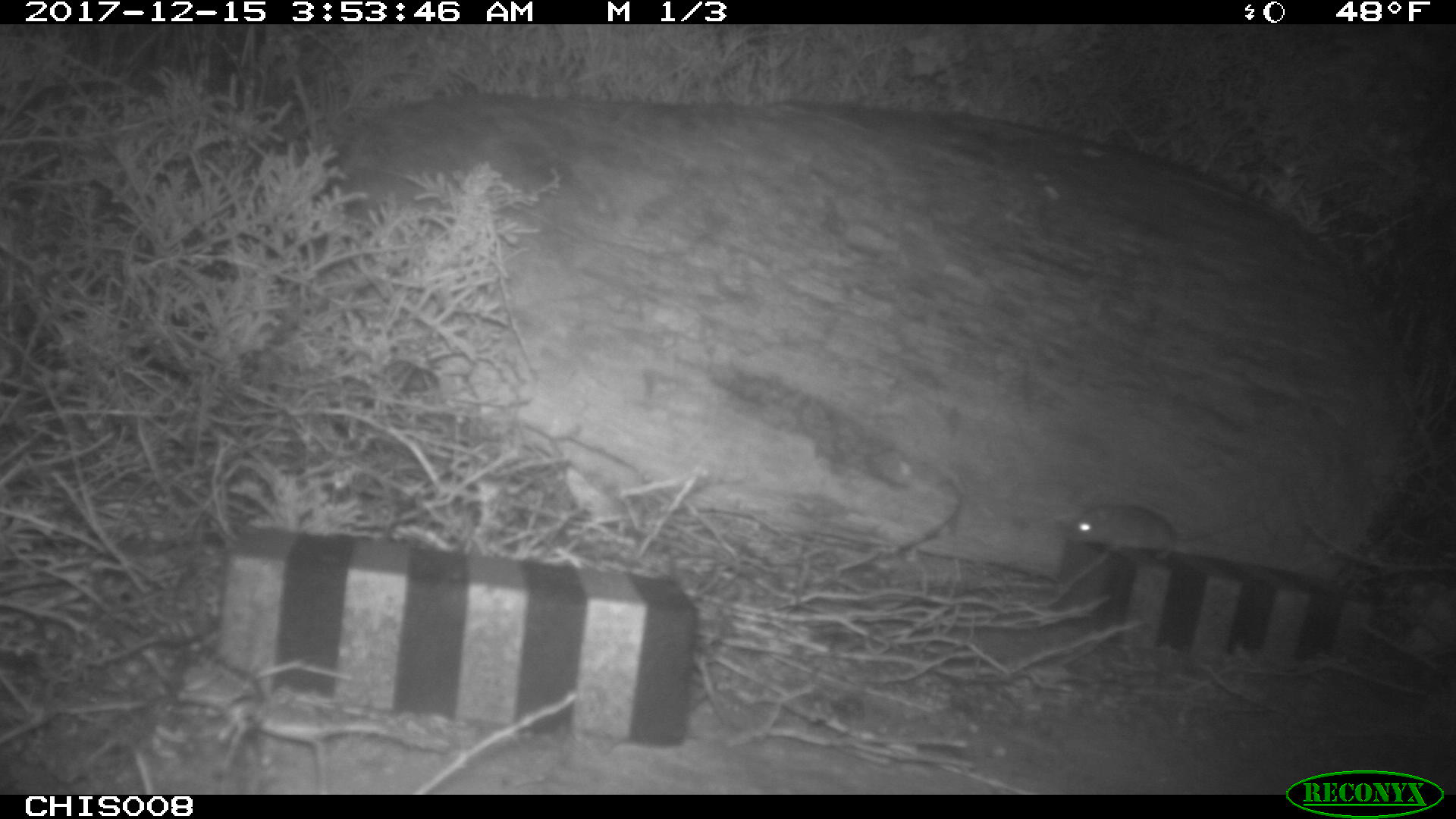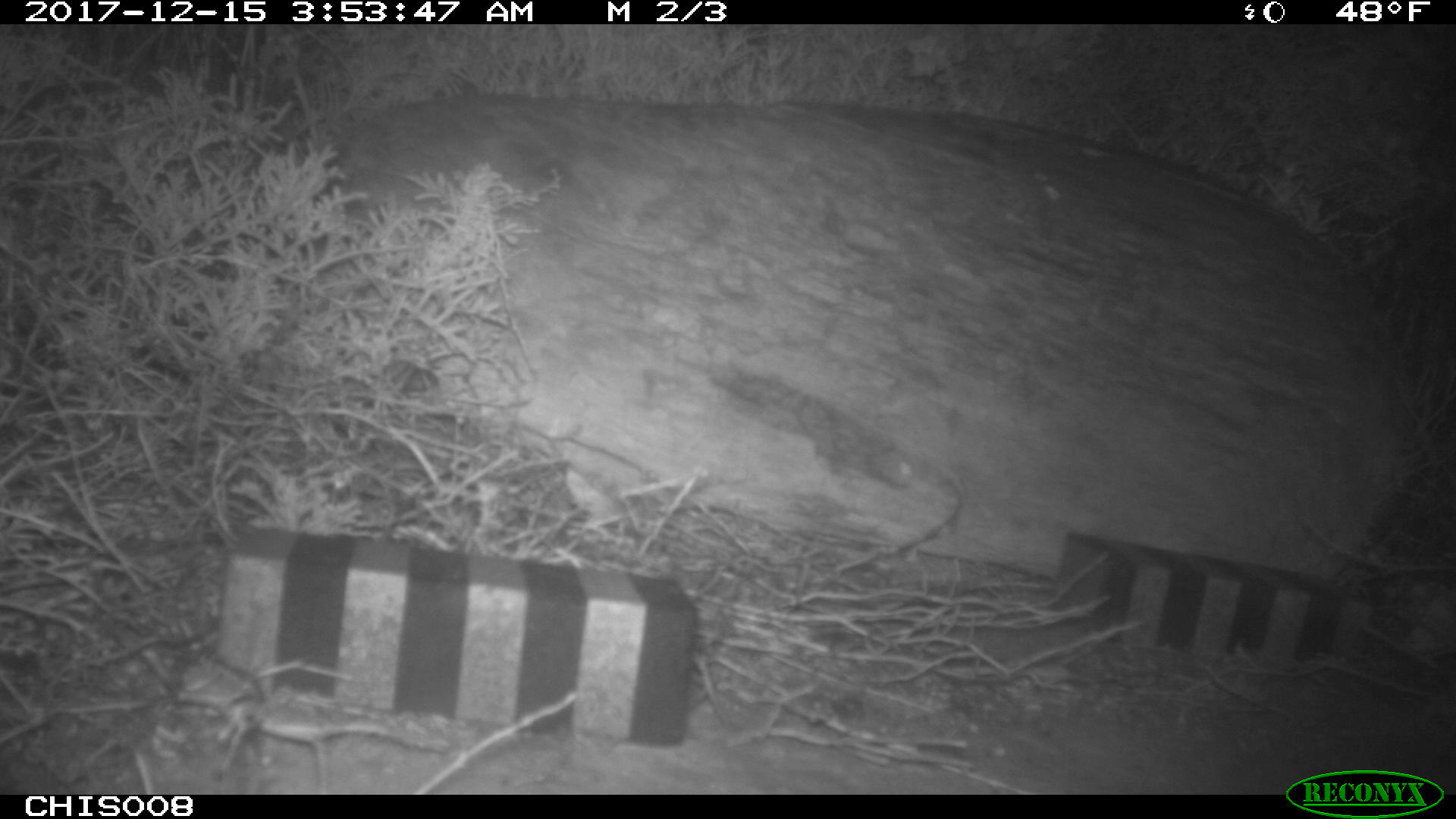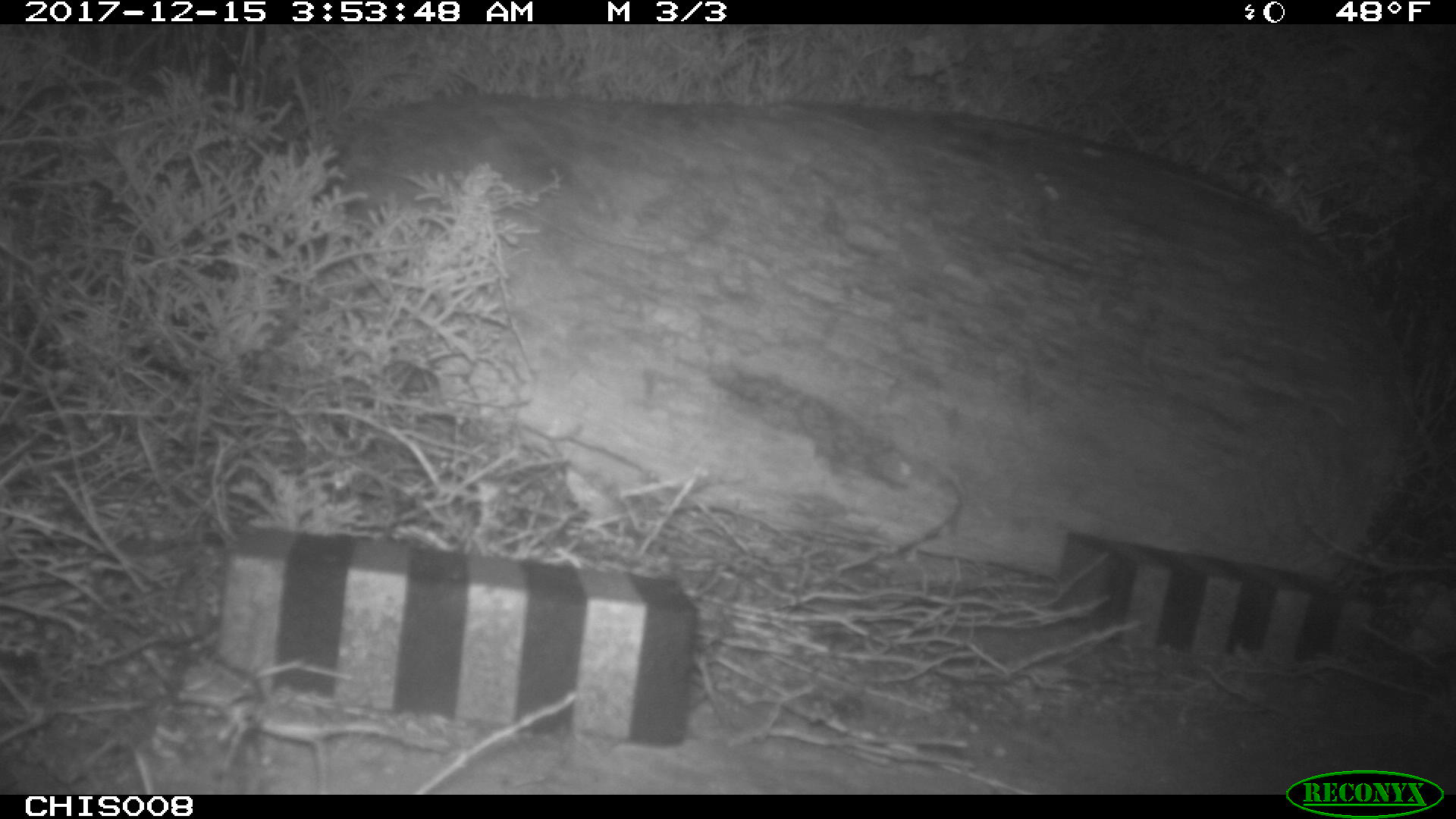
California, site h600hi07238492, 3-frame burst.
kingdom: Animalia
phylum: Chordata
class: Mammalia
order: Rodentia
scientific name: Rodentia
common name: rodent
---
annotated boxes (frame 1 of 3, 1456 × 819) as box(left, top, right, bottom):
rodent: box(1067, 504, 1257, 559)